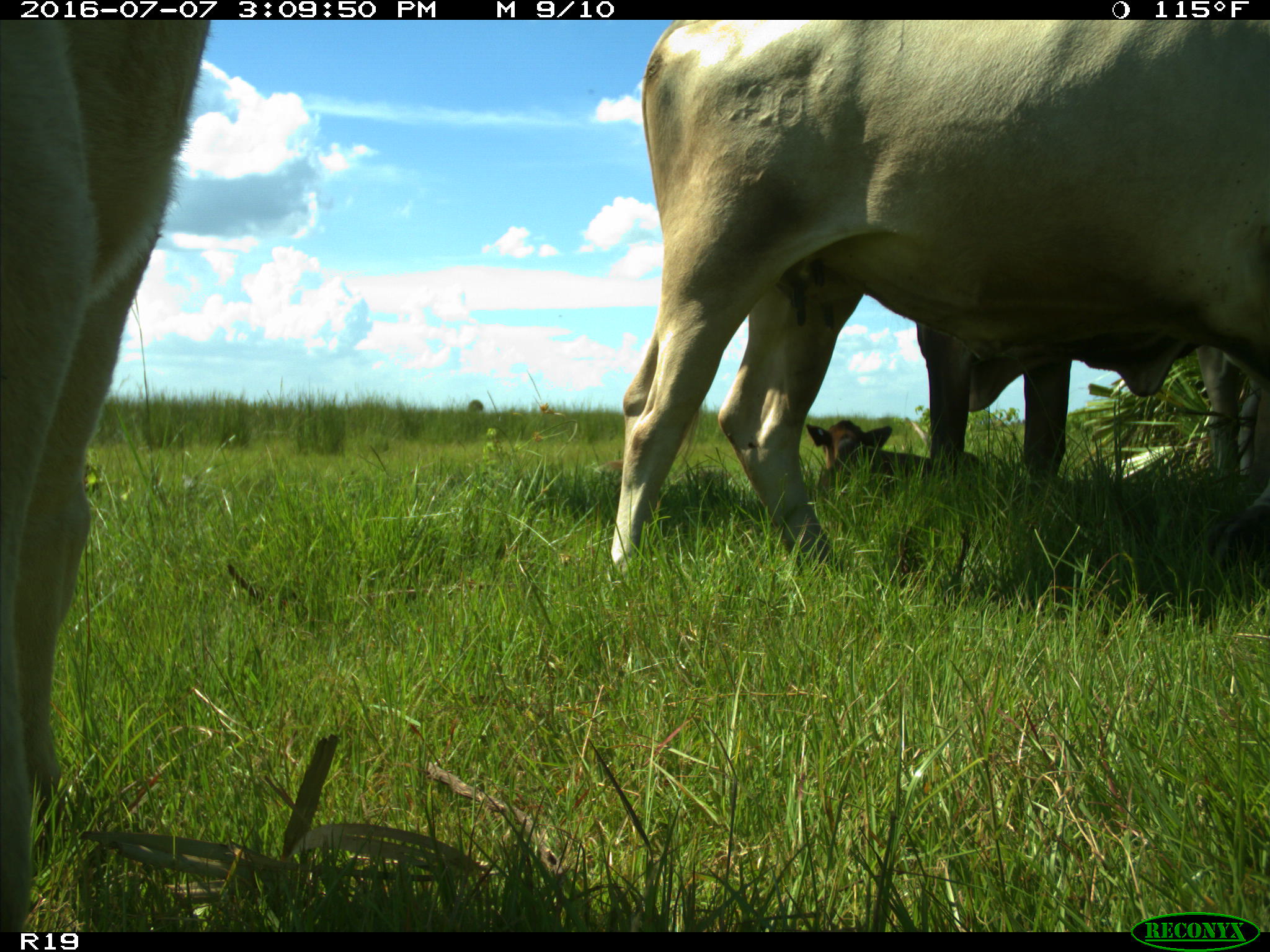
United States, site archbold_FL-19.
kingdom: Animalia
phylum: Chordata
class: Mammalia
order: Artiodactyla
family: Bovidae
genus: Bos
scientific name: Bos taurus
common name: domestic cow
Bos taurus (domestic cow).